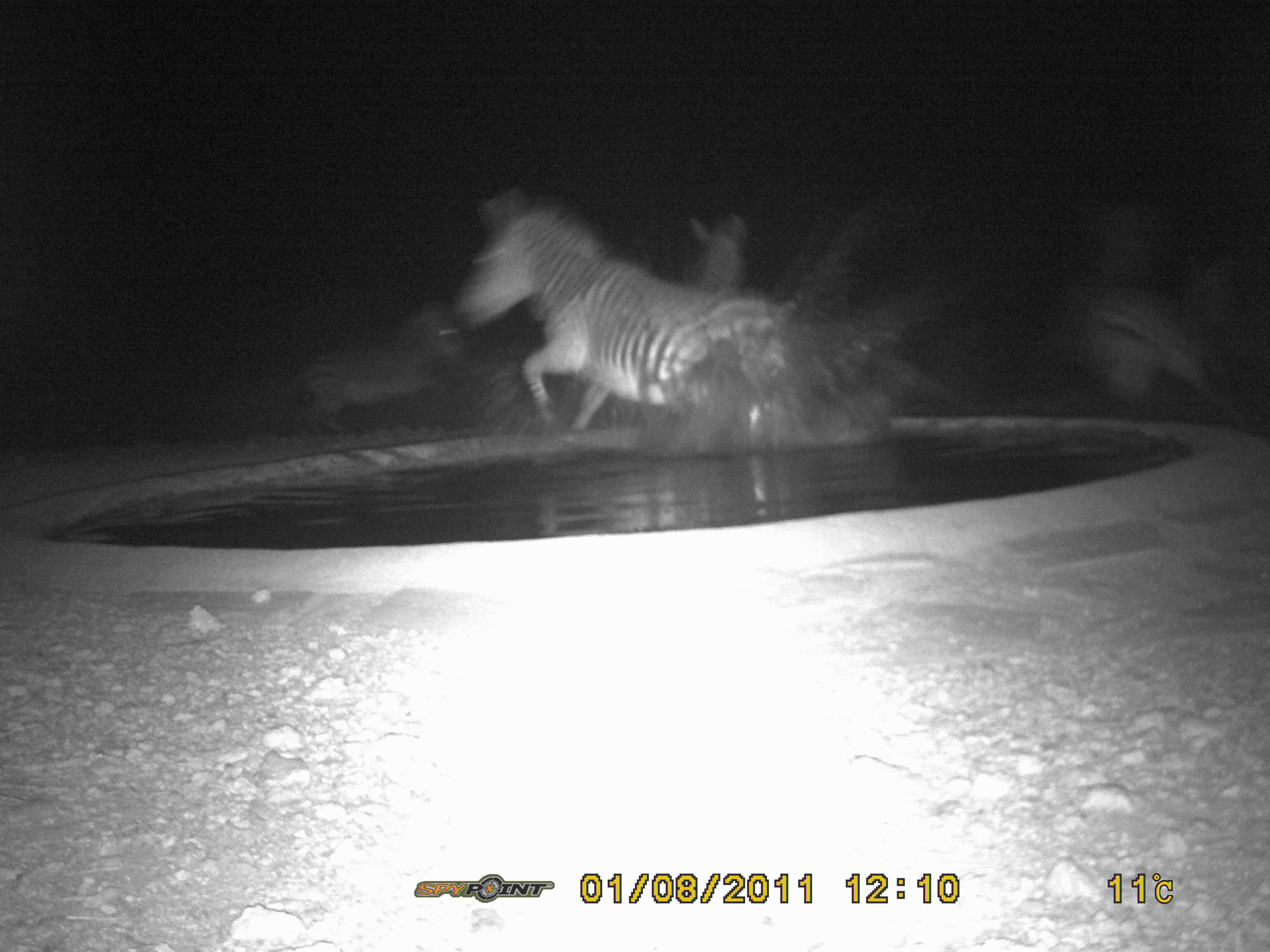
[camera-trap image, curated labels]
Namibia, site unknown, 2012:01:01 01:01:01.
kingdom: Animalia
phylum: Chordata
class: Mammalia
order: Perissodactyla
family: Equidae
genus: Equus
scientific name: Equus zebra hartmannae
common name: hartmann's mountain zebra